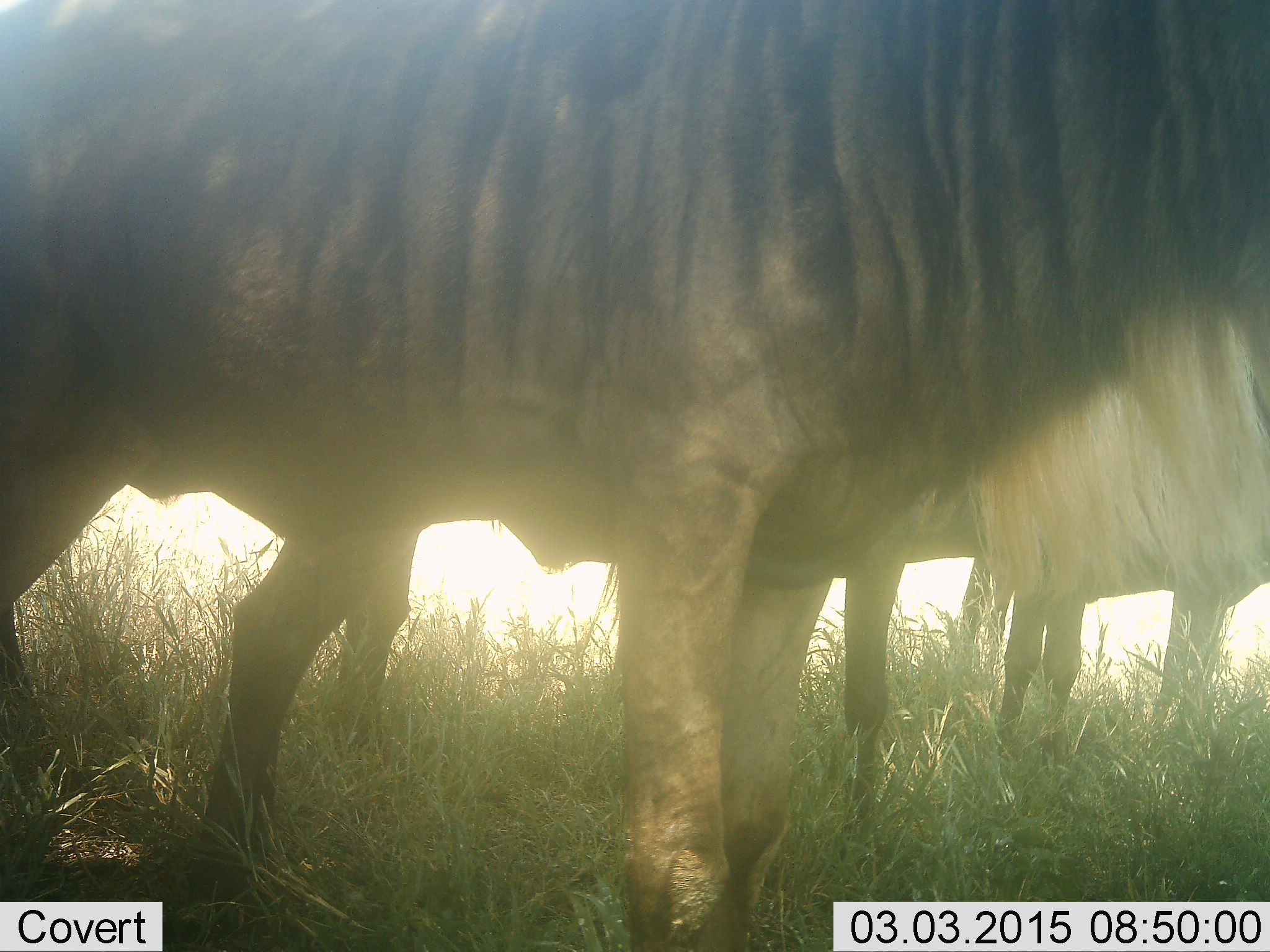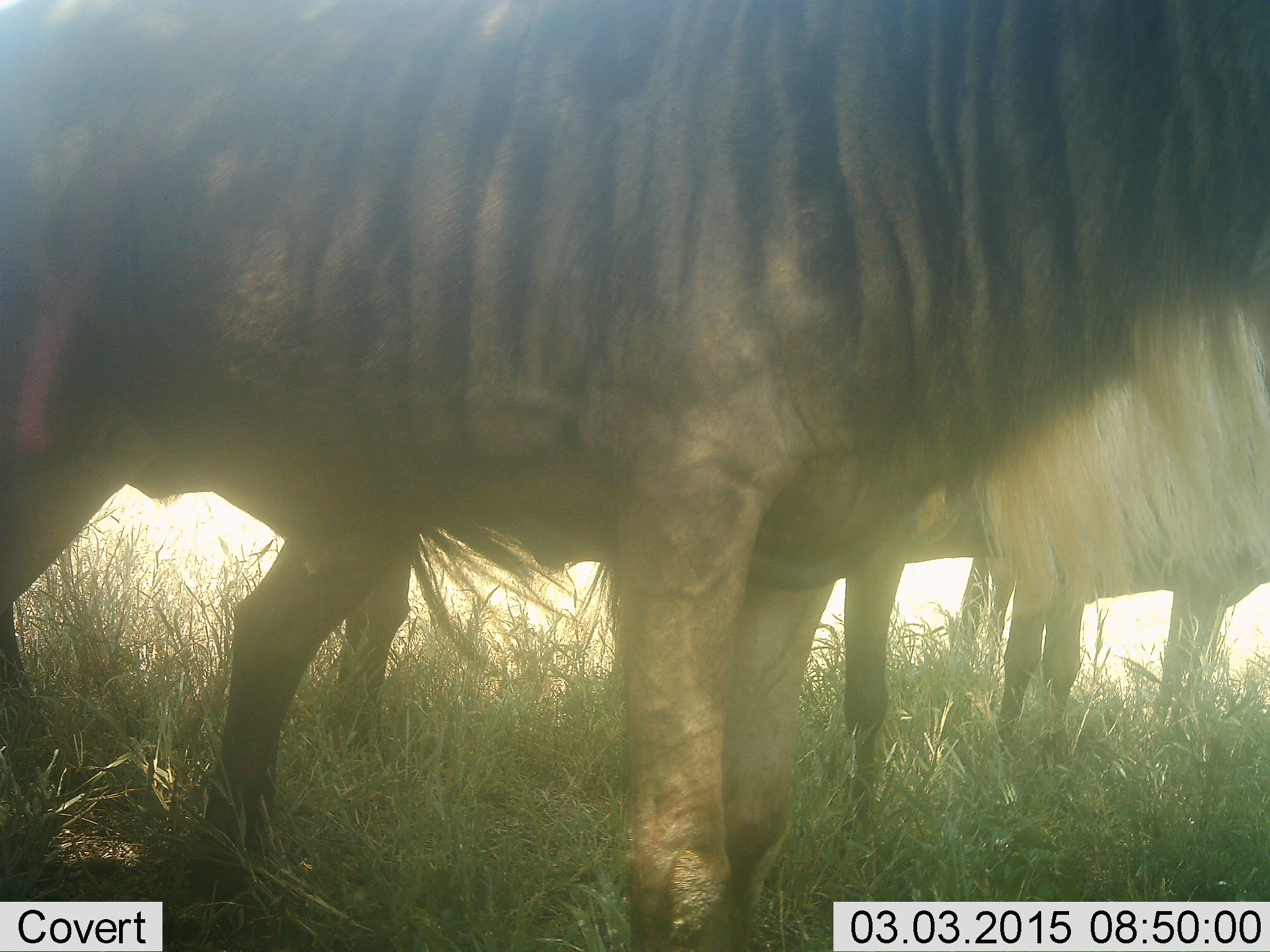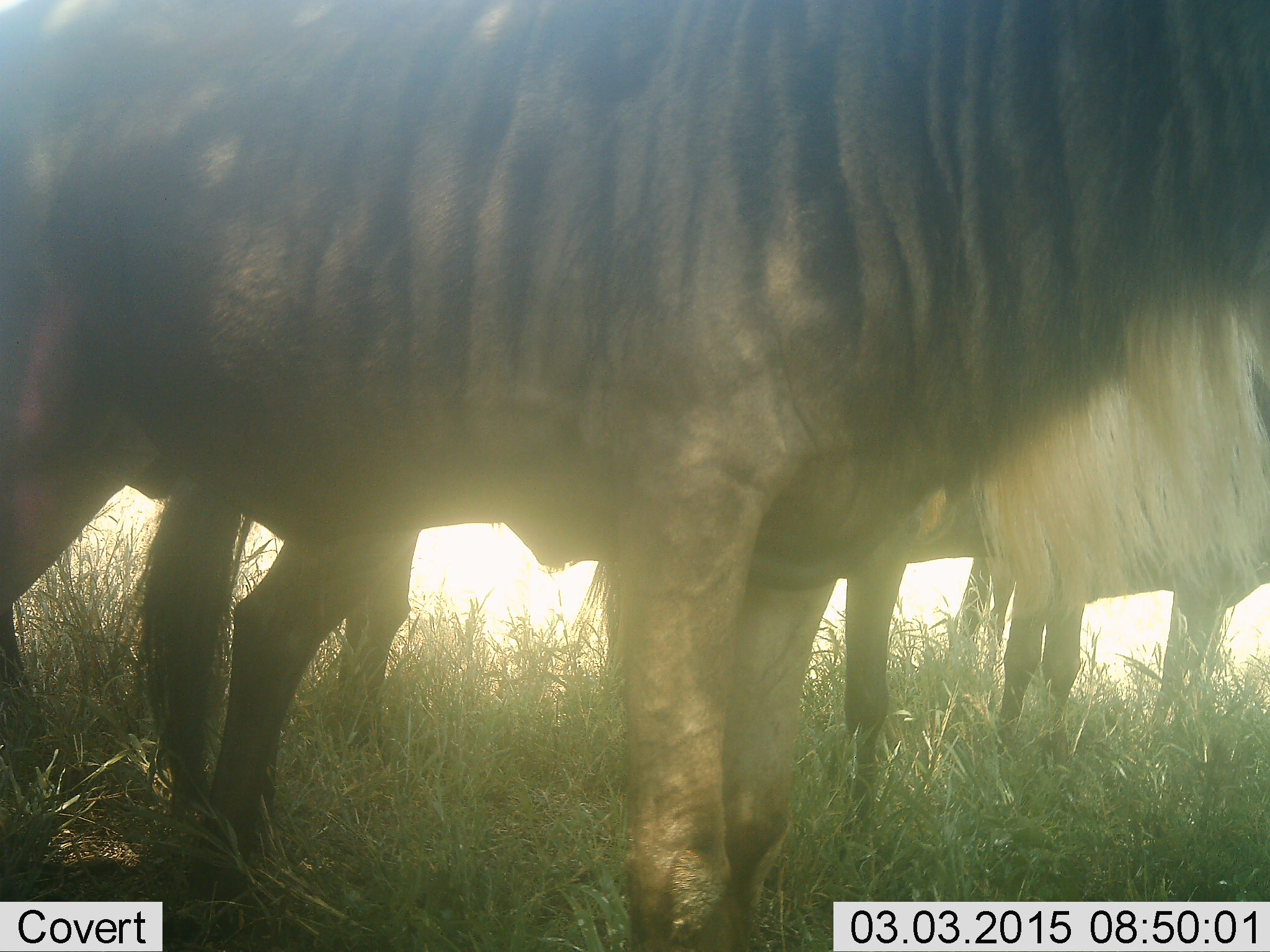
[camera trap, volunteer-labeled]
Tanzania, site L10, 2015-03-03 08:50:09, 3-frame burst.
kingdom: Animalia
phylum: Chordata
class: Mammalia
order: Artiodactyla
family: Bovidae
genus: Connochaetes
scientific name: Connochaetes taurinus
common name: blue wildebeest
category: wildebeest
Wildebeest (blue wildebeest) (Connochaetes taurinus), count 4. Behavior (volunteer vote fractions): standing 100%, resting 0%, moving 0%, interacting 0%. Young present (vote fraction): 0%. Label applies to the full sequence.